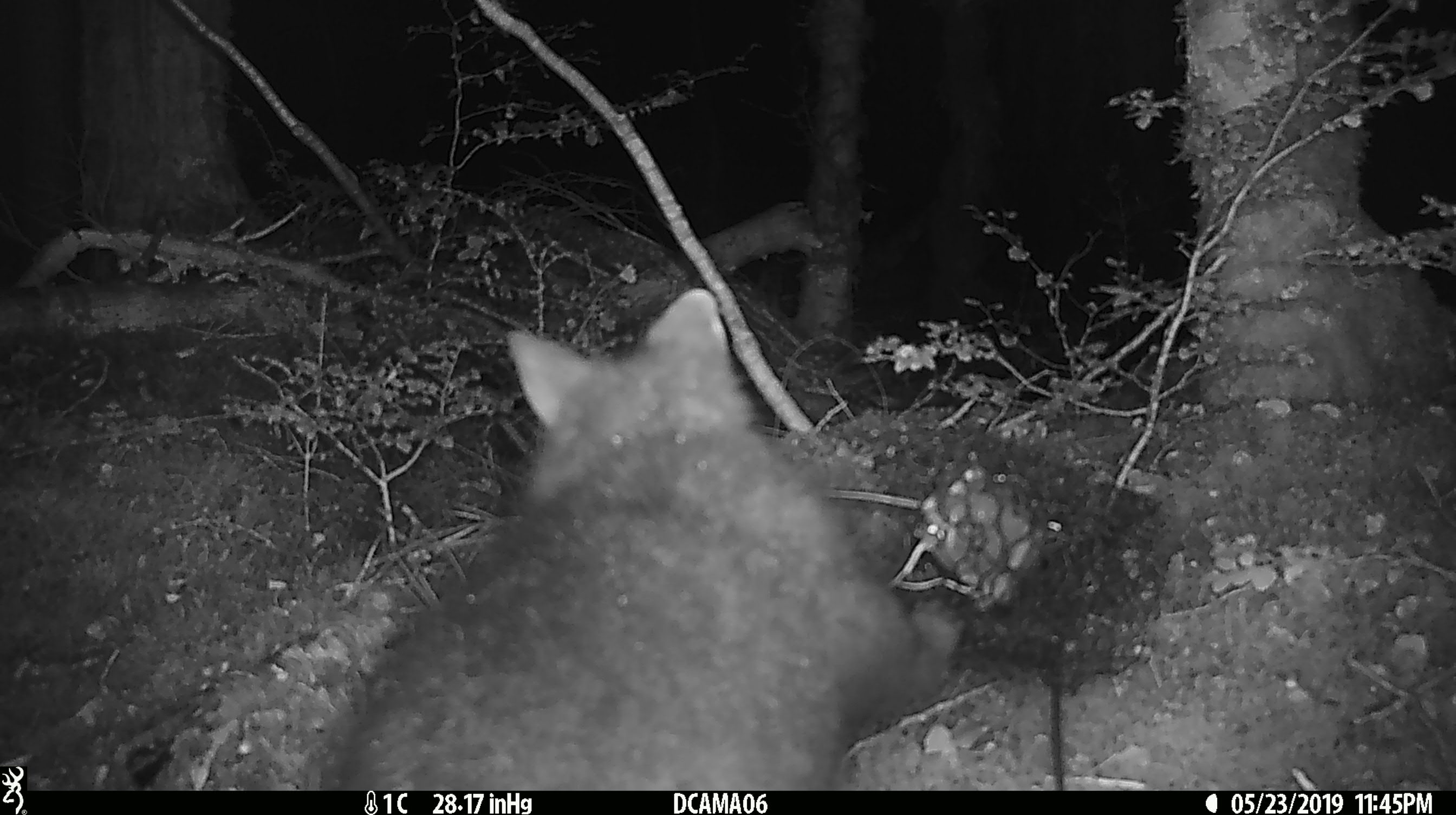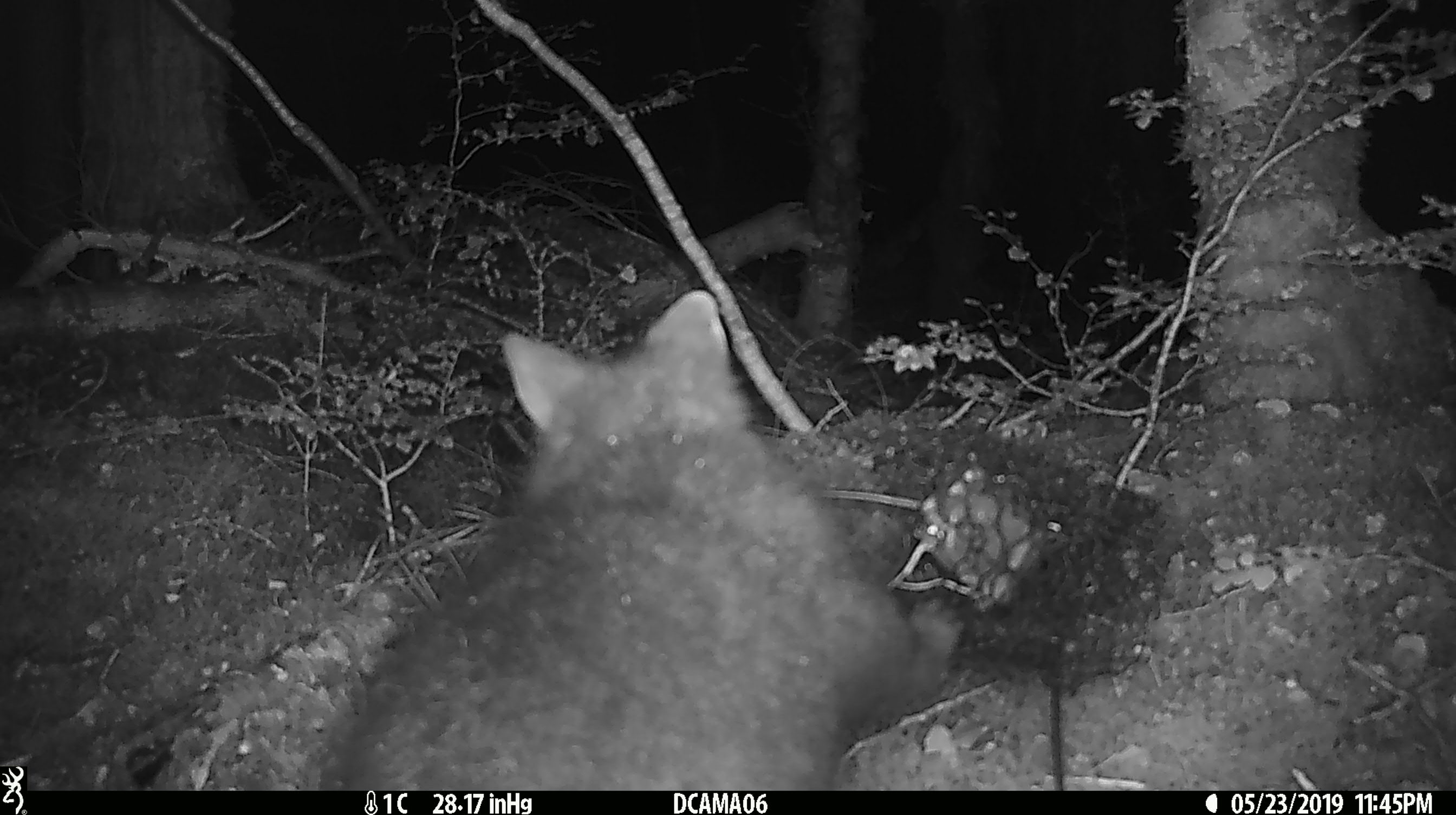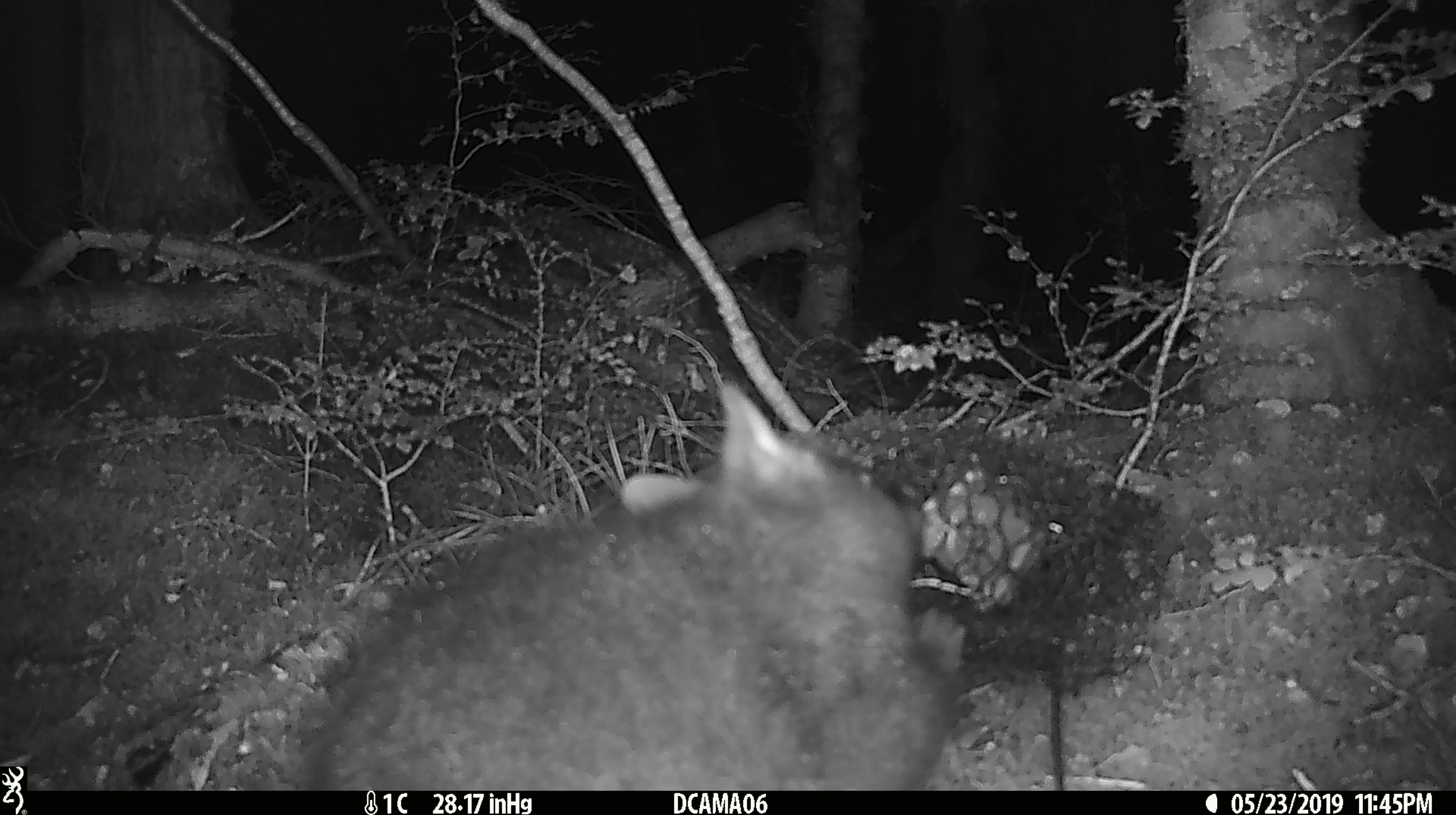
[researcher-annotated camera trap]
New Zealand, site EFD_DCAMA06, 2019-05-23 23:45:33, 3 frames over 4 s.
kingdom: Animalia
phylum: Chordata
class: Mammalia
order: Diprotodontia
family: Phalangeridae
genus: Trichosurus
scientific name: Trichosurus vulpecula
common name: common brushtail possum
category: possum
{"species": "possum (common brushtail possum) (Trichosurus vulpecula)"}